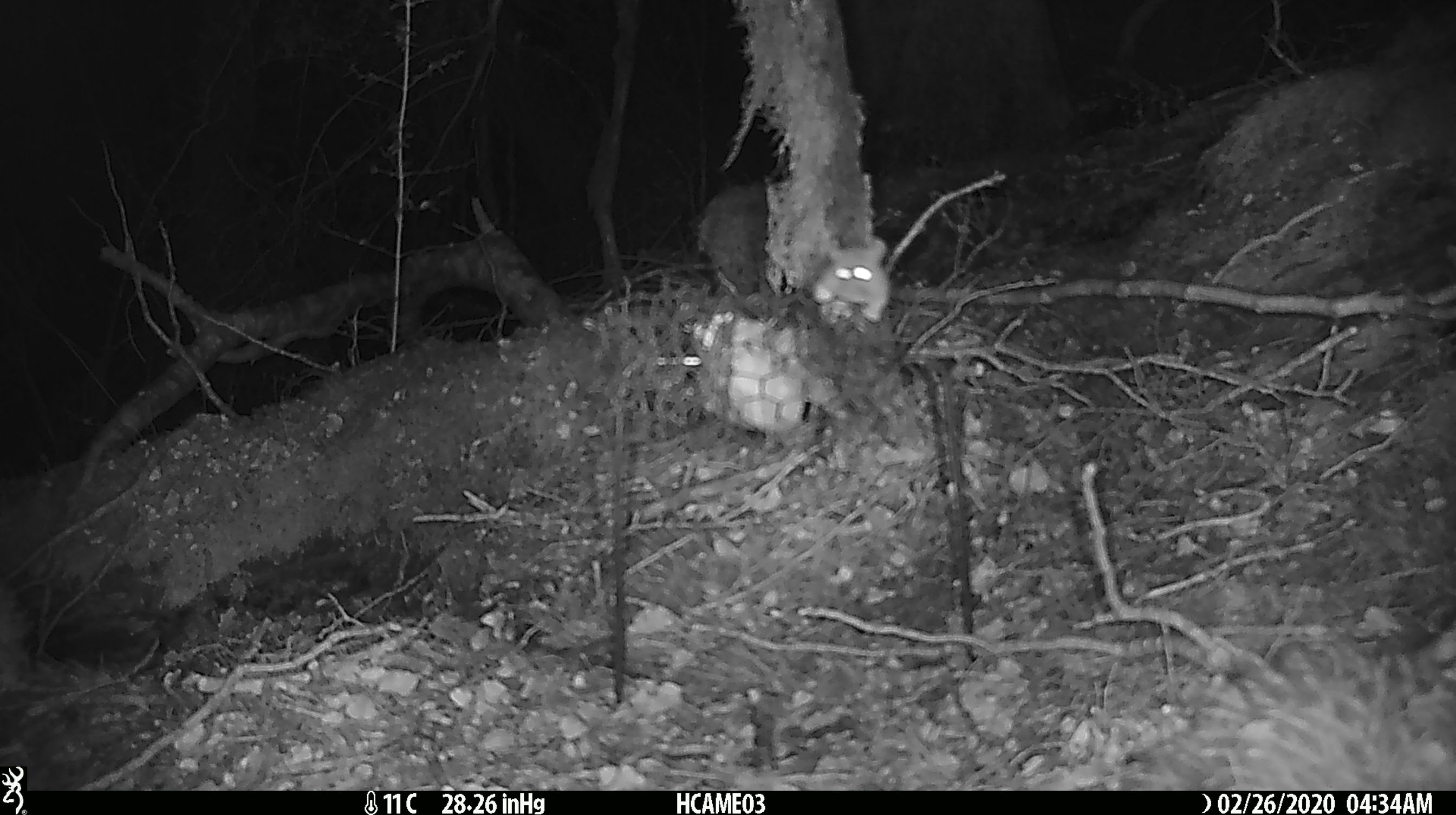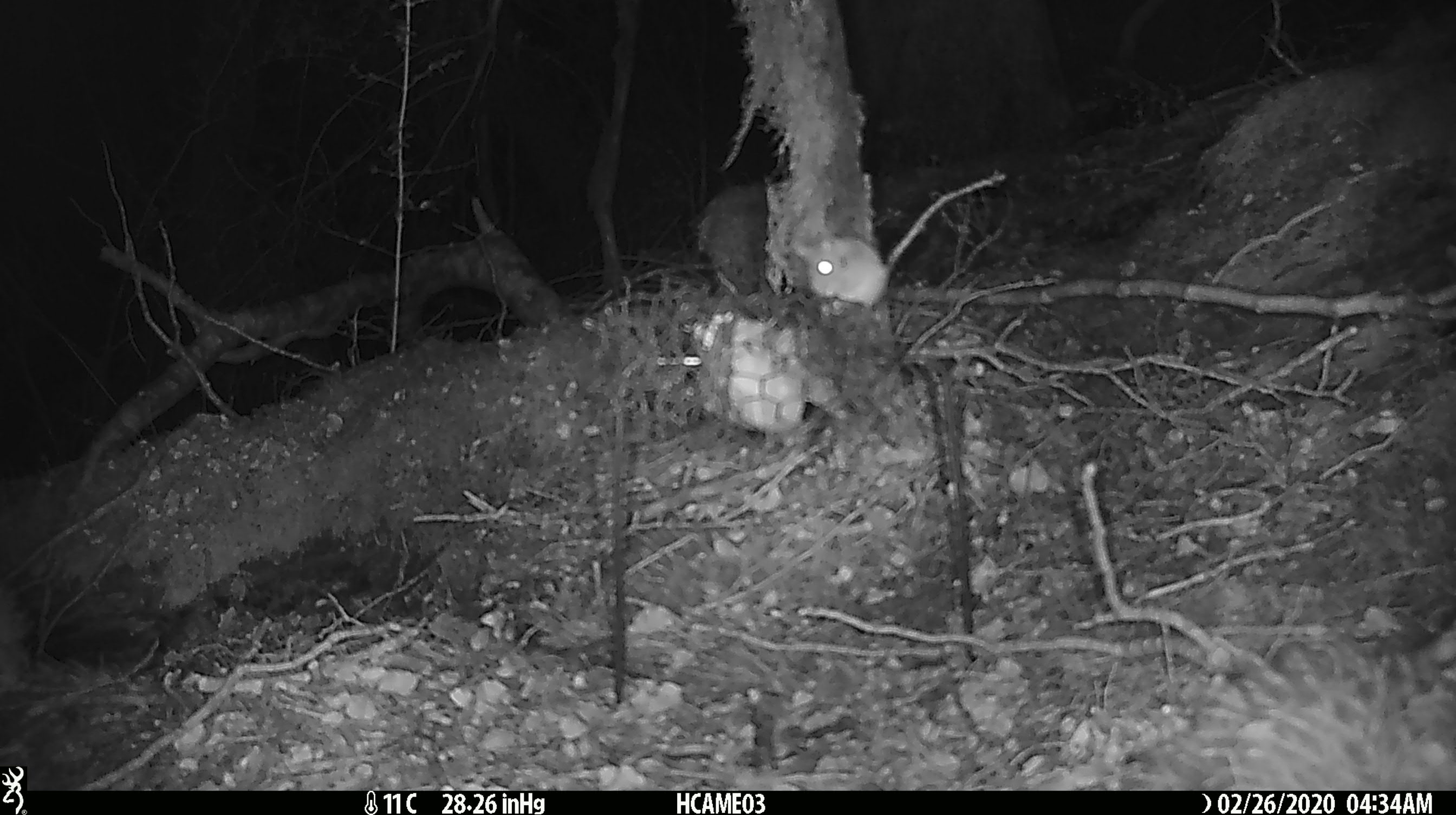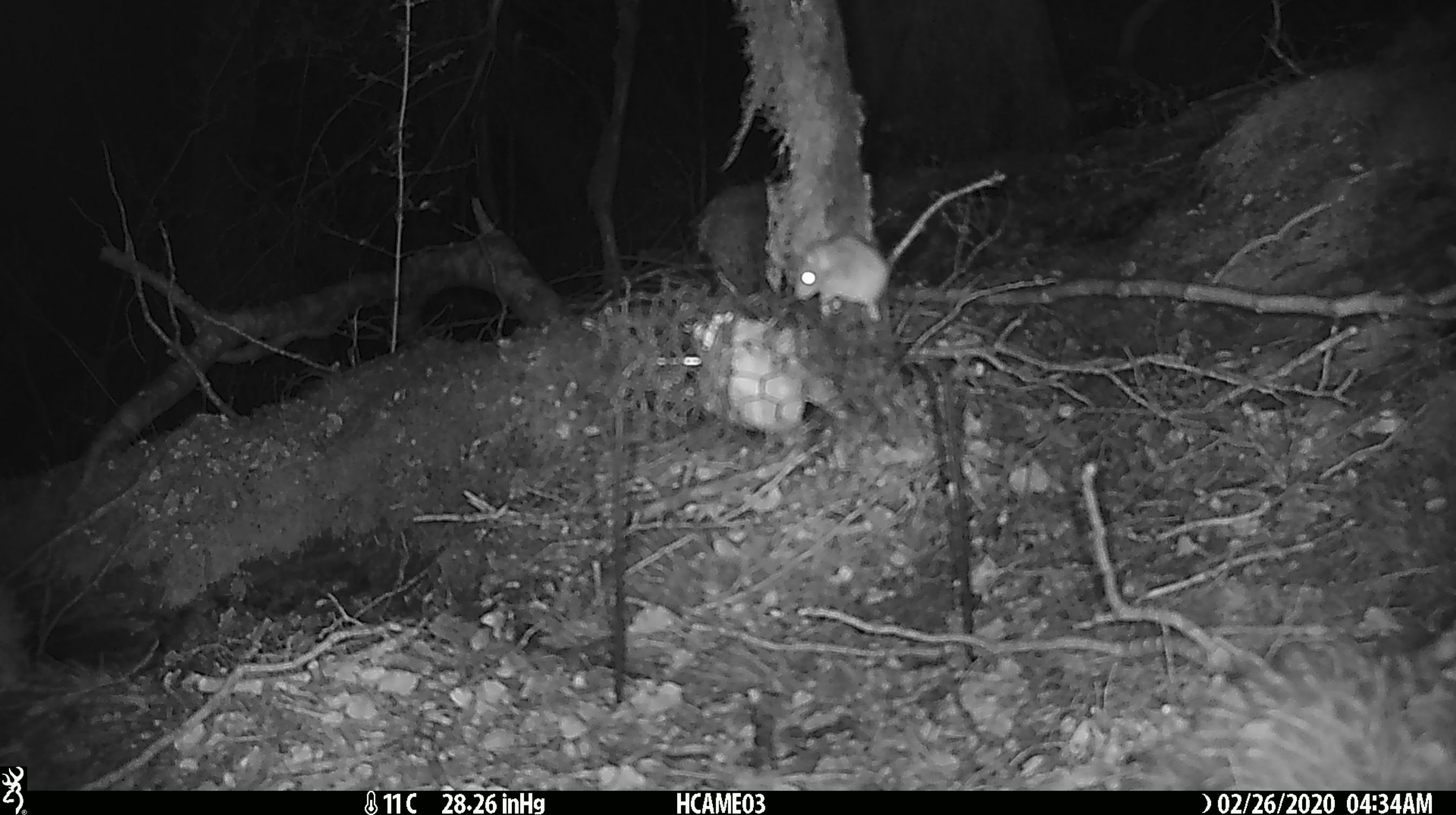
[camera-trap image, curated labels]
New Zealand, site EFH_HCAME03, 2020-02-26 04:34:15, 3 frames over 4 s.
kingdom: Animalia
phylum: Chordata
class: Mammalia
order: Rodentia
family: Muridae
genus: Mus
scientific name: Mus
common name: mouse